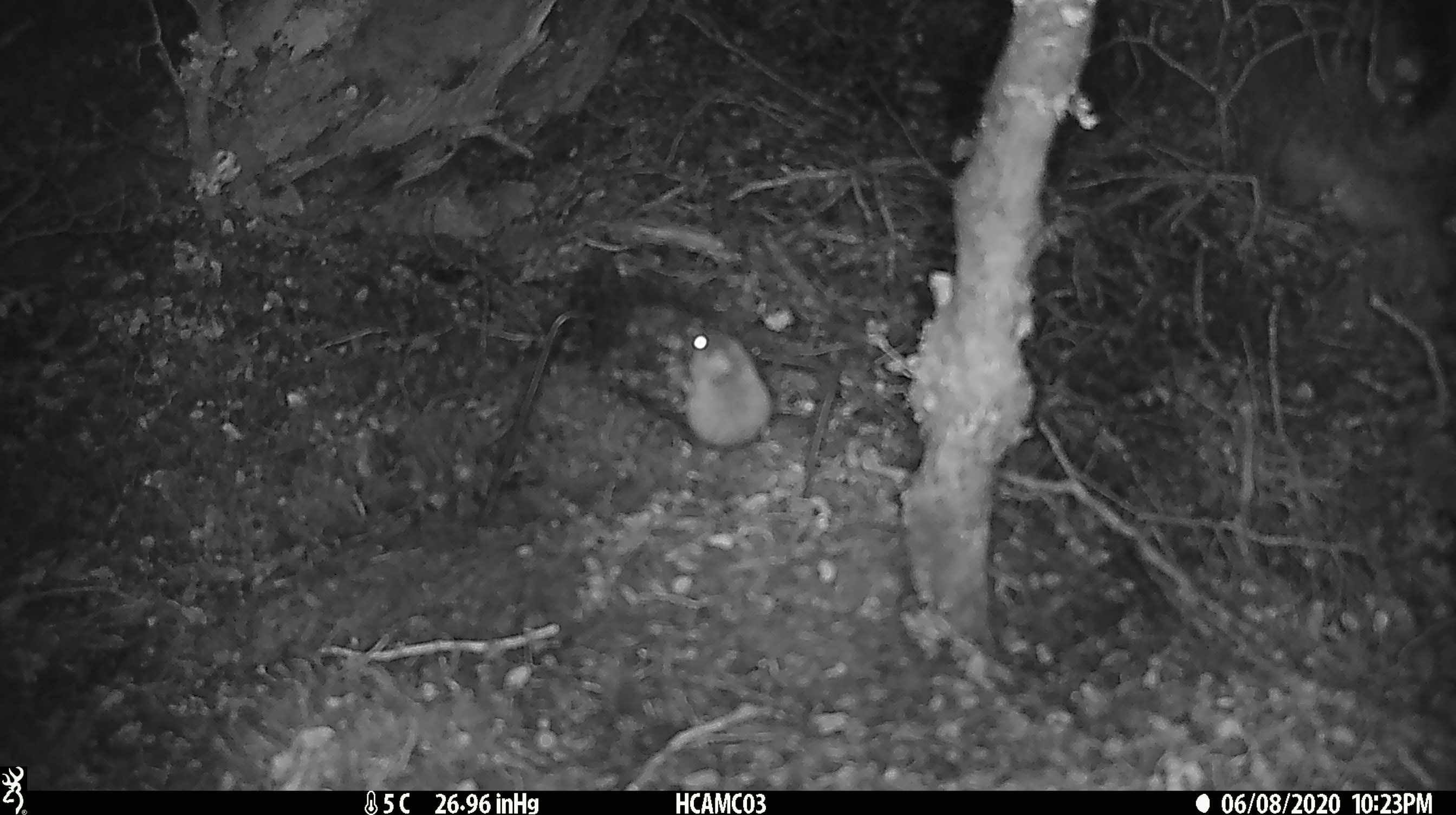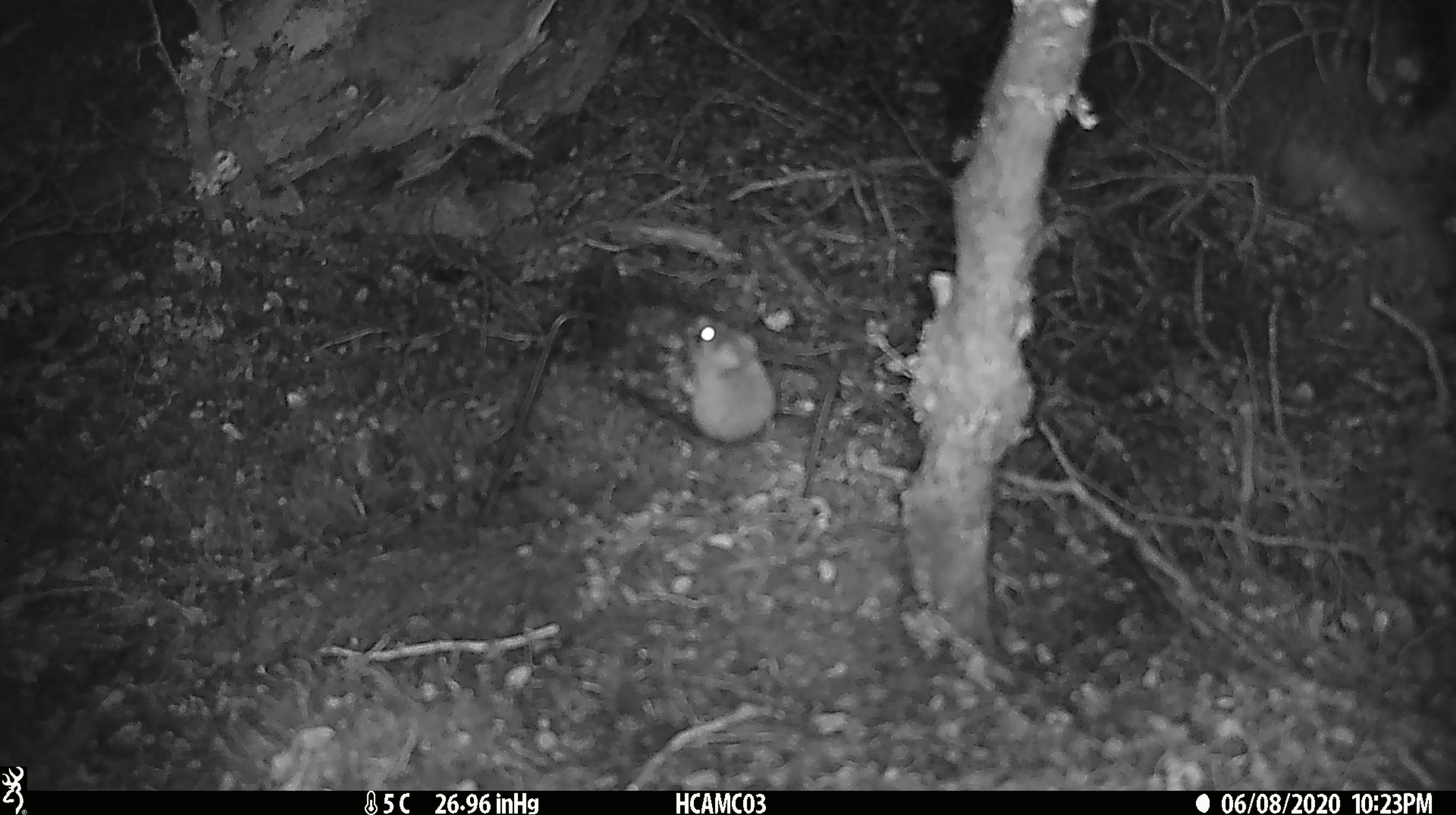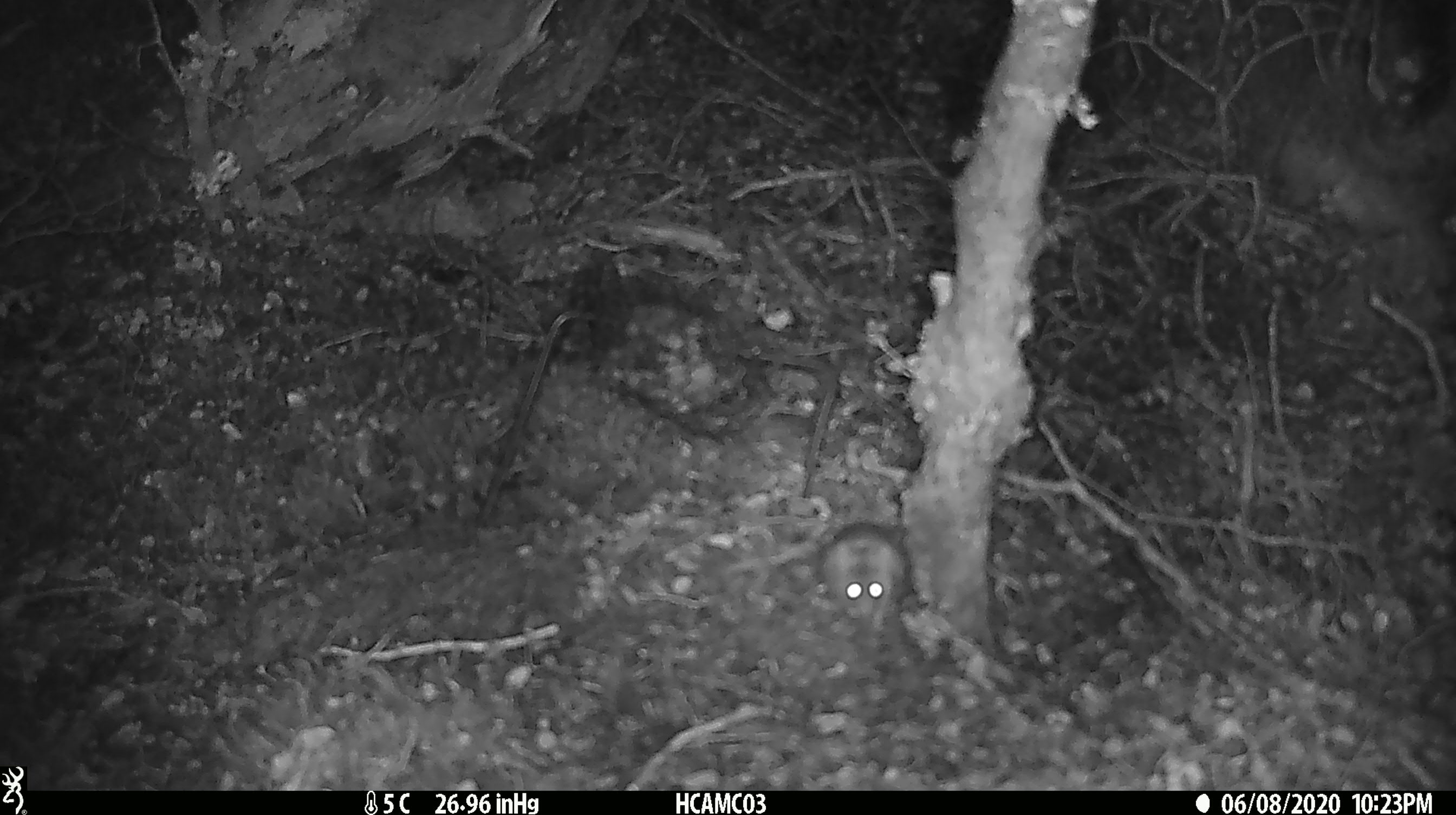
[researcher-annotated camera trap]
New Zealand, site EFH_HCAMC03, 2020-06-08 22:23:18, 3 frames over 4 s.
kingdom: Animalia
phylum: Chordata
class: Mammalia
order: Rodentia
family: Muridae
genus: Mus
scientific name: Mus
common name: mouse